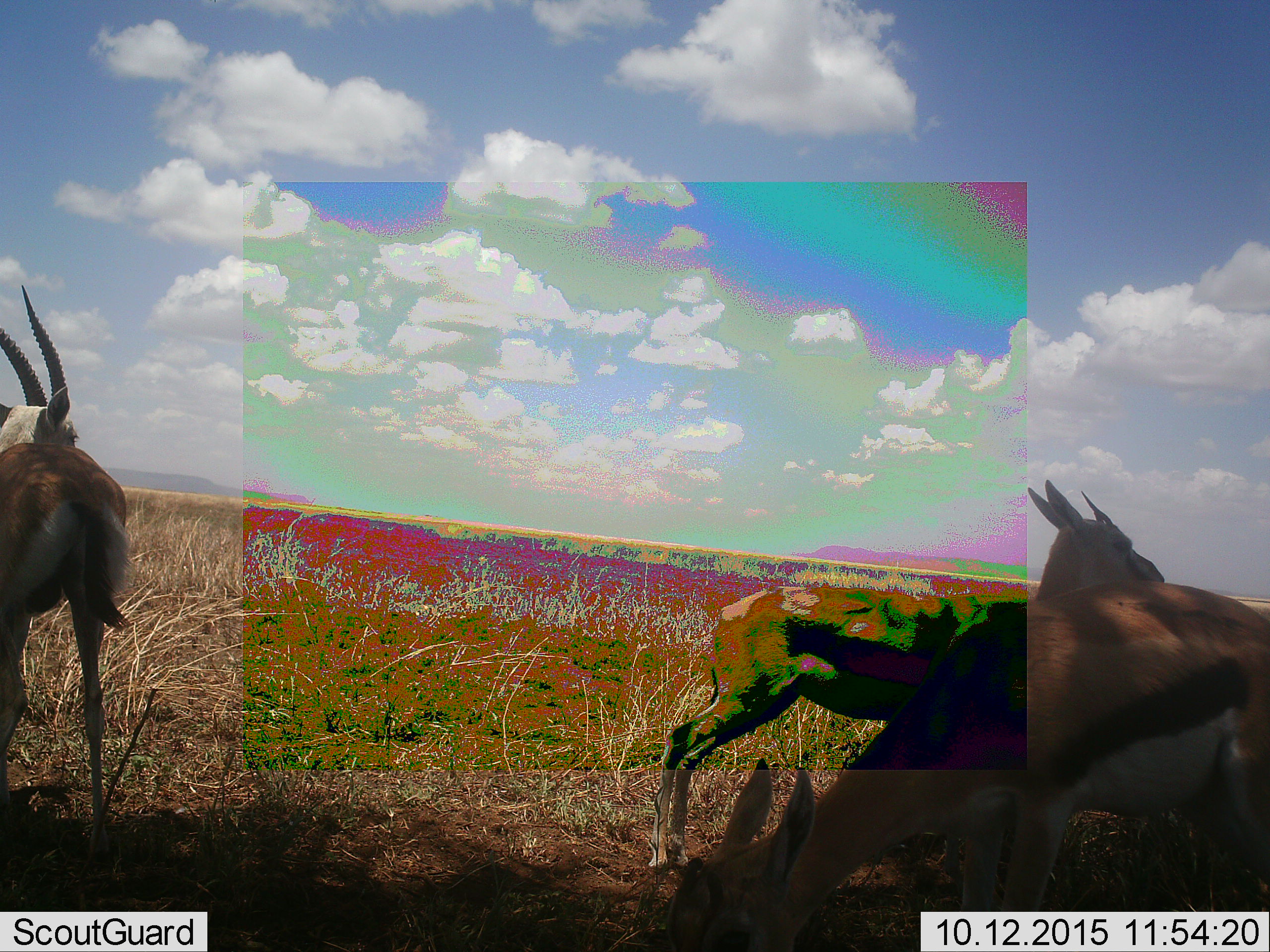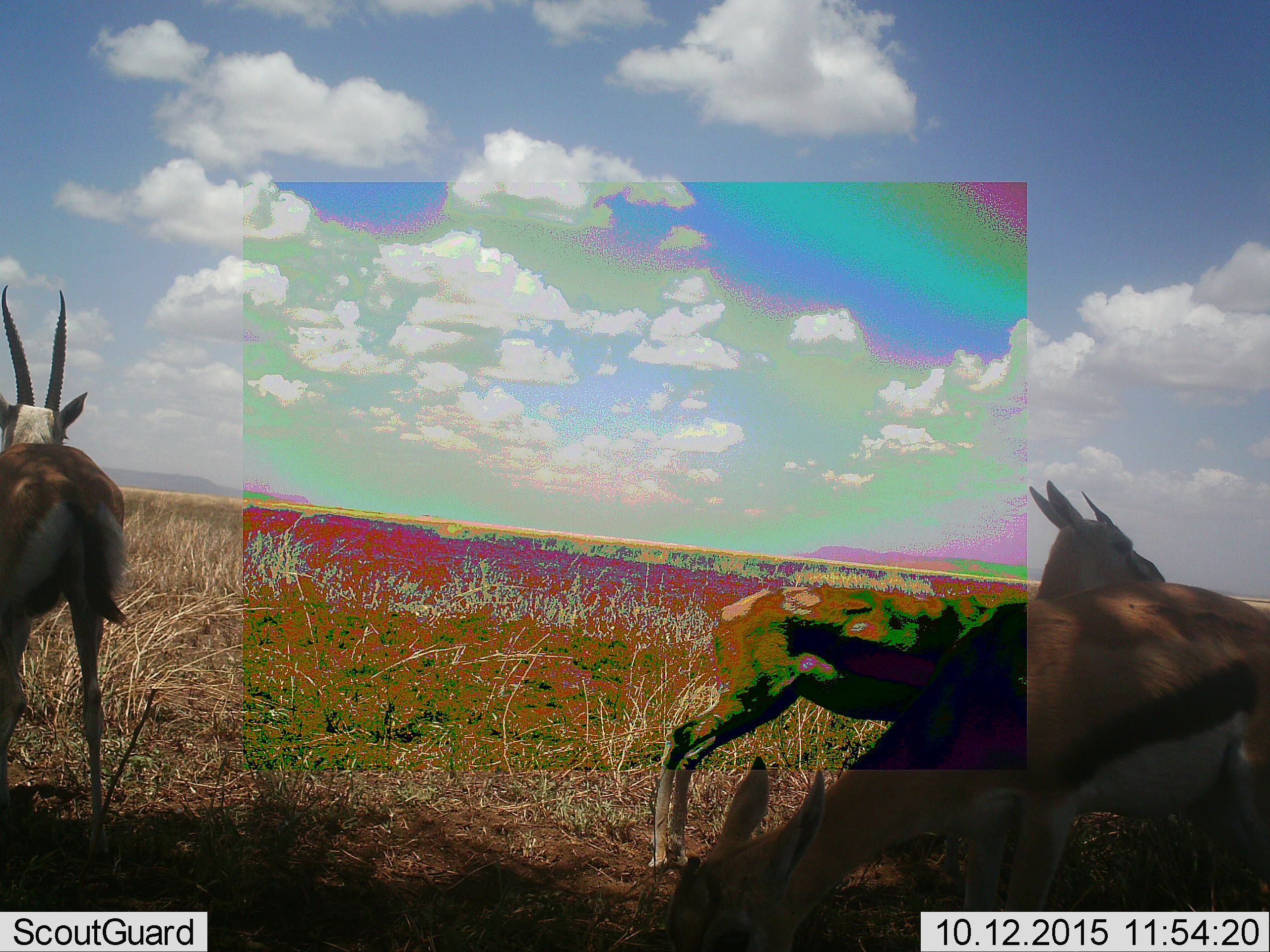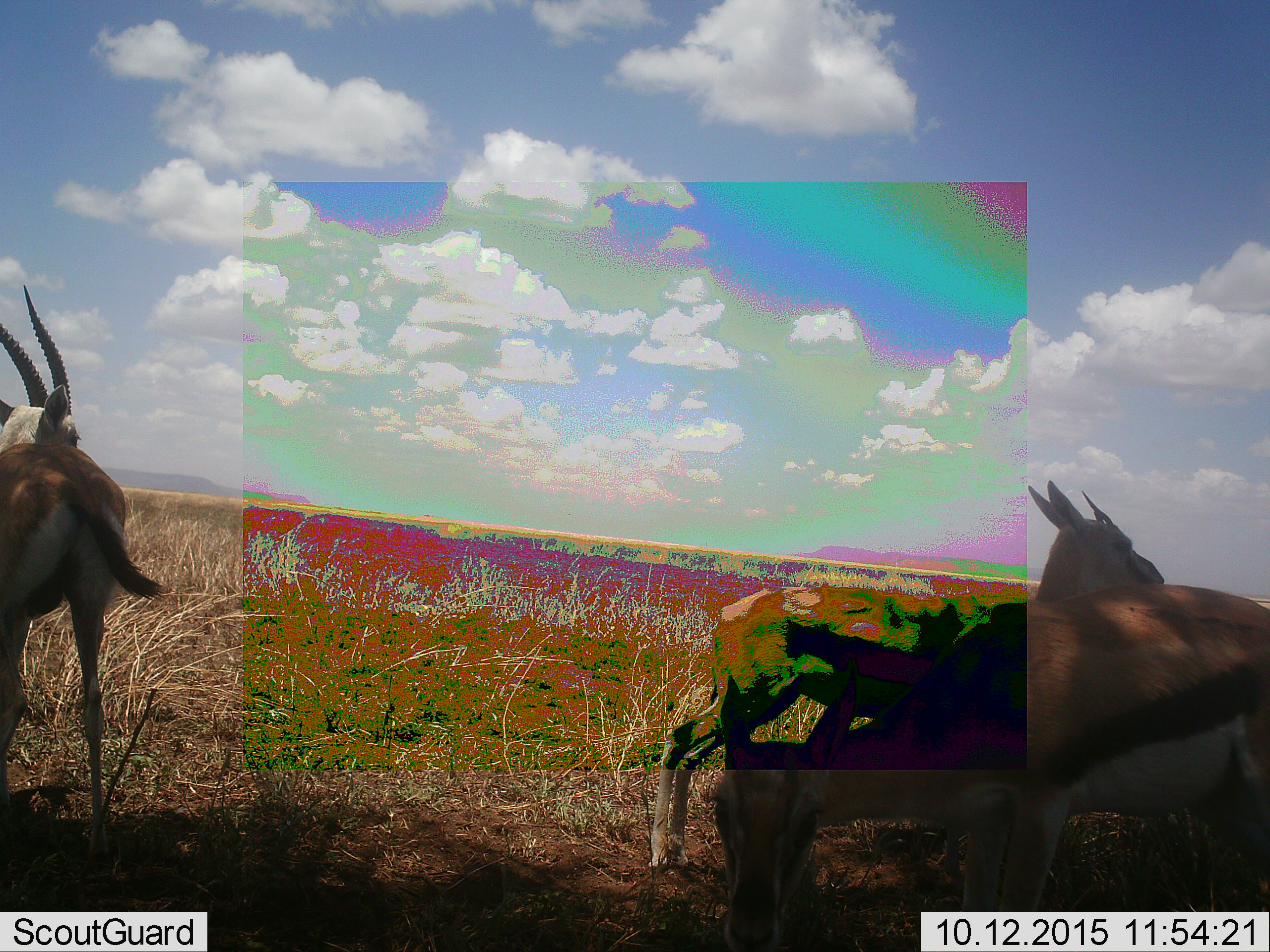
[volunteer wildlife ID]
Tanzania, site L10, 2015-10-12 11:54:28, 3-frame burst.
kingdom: Animalia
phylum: Chordata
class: Mammalia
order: Artiodactyla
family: Bovidae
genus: Eudorcas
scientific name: Eudorcas thomsonii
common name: thomson's gazelle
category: gazellethomsons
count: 3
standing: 100%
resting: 0%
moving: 0%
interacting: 0%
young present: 0%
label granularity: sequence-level